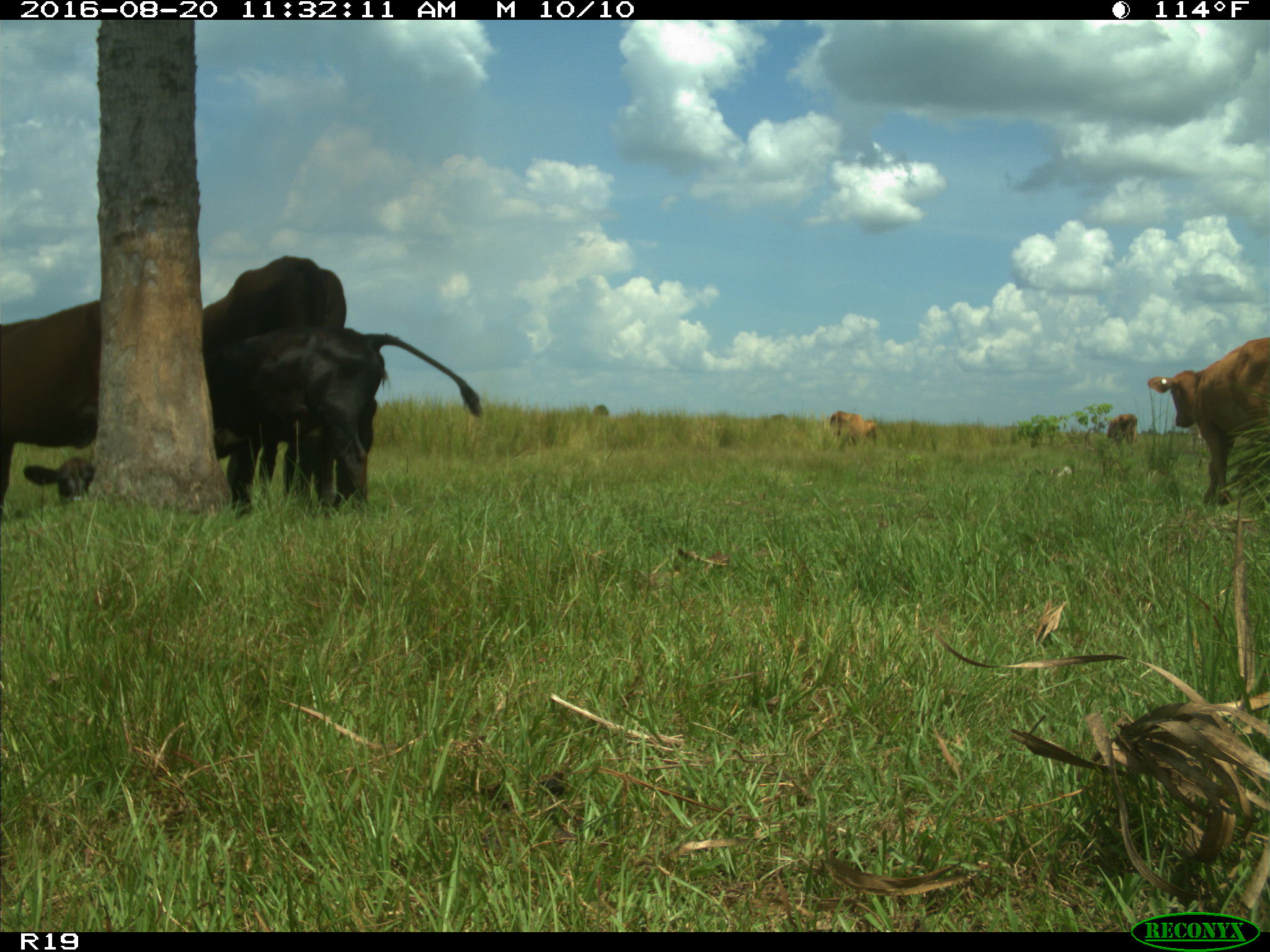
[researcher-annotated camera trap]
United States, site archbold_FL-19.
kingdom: Animalia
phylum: Chordata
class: Mammalia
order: Artiodactyla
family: Bovidae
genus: Bos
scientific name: Bos taurus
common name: domestic cow